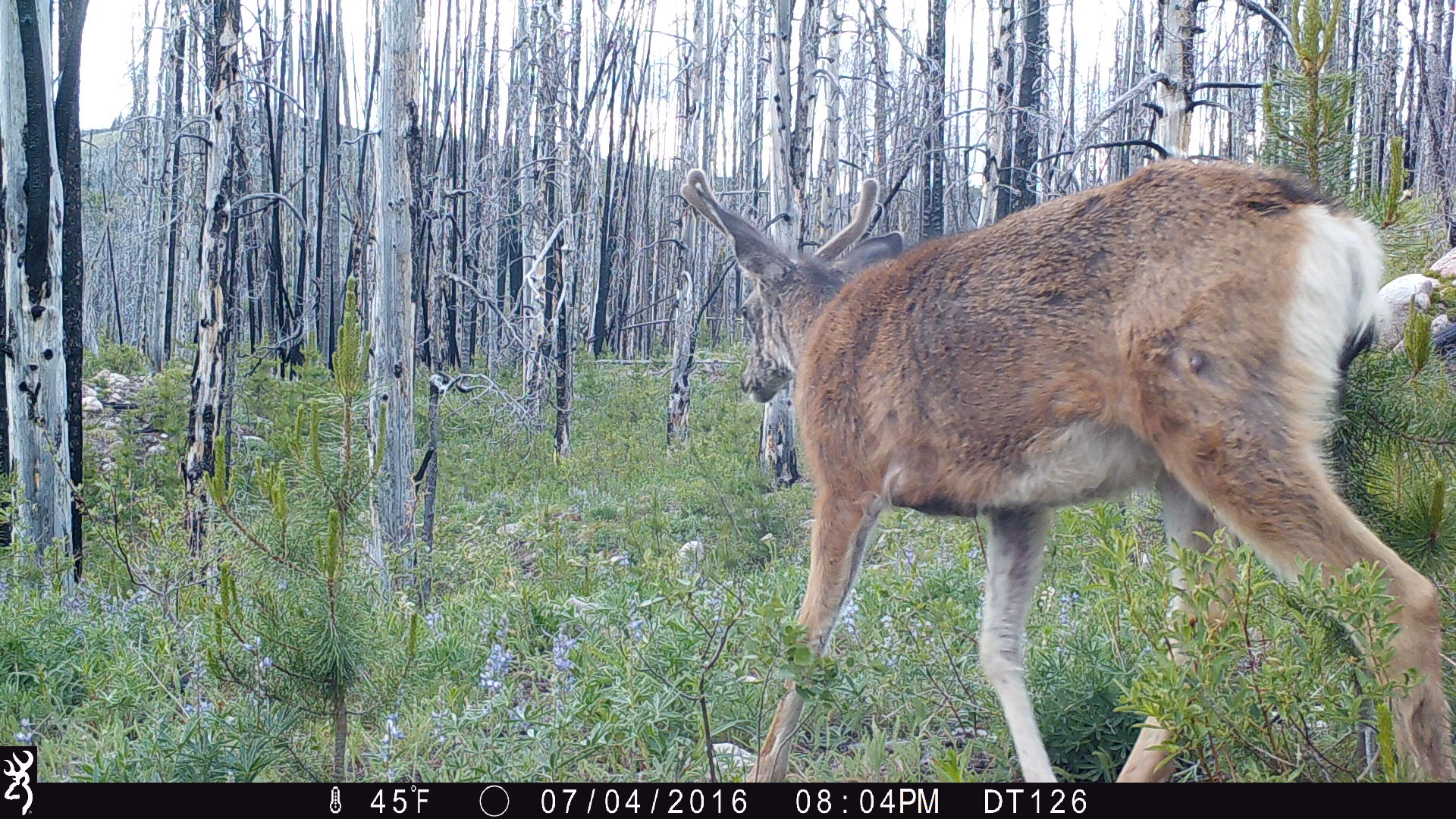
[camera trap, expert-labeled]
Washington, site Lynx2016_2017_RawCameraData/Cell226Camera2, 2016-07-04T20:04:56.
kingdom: Animalia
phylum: Chordata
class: Mammalia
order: Artiodactyla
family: Cervidae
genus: Odocoileus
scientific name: Odocoileus hemionus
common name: mule deer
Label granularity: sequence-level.